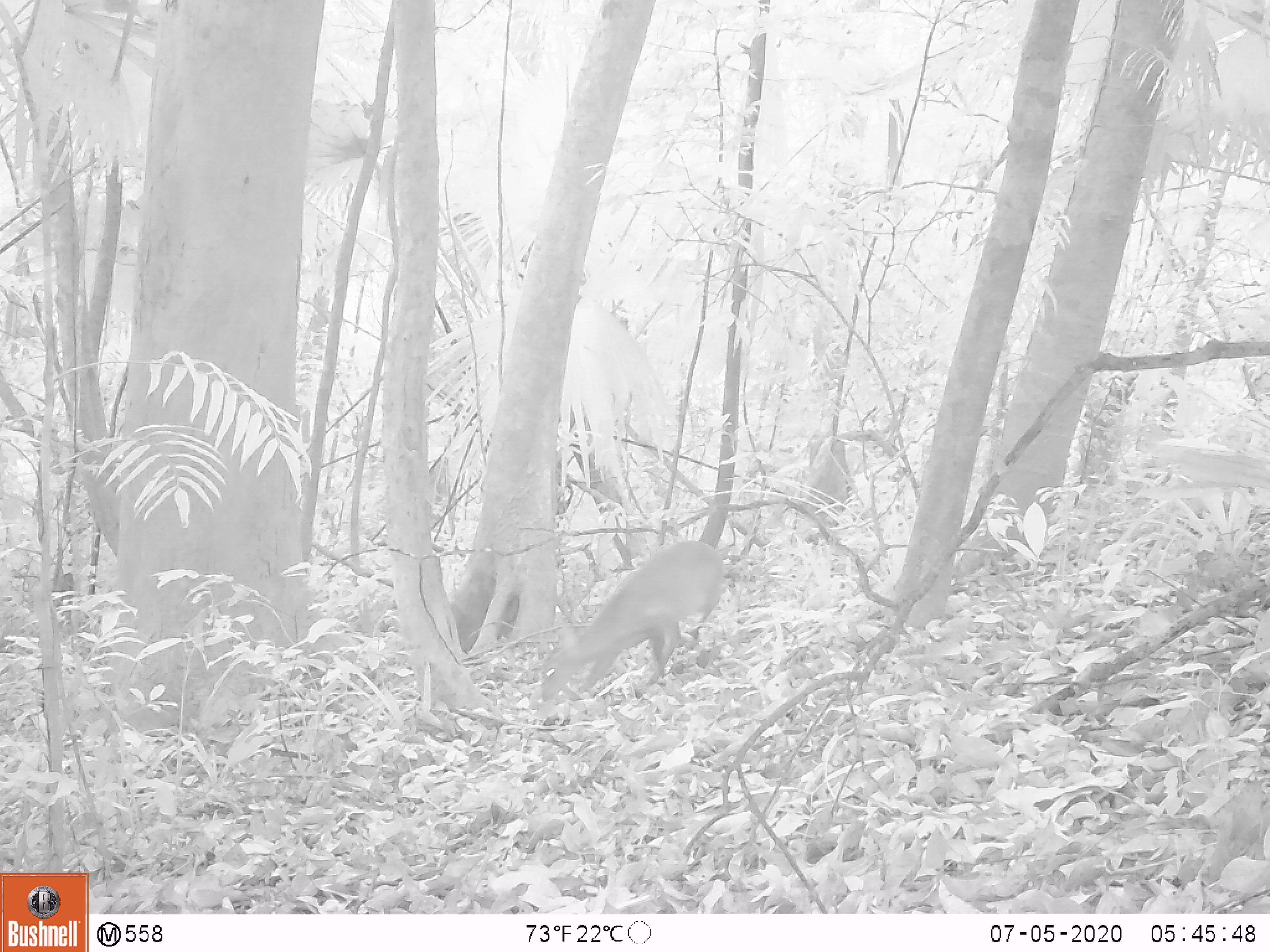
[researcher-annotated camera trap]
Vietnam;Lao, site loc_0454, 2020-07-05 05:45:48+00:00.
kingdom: Animalia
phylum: Chordata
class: Mammalia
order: Artiodactyla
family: Cervidae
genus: Muntiacus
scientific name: Muntiacus vuquangensis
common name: large-antlered muntjac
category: large antlered muntjac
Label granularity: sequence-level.